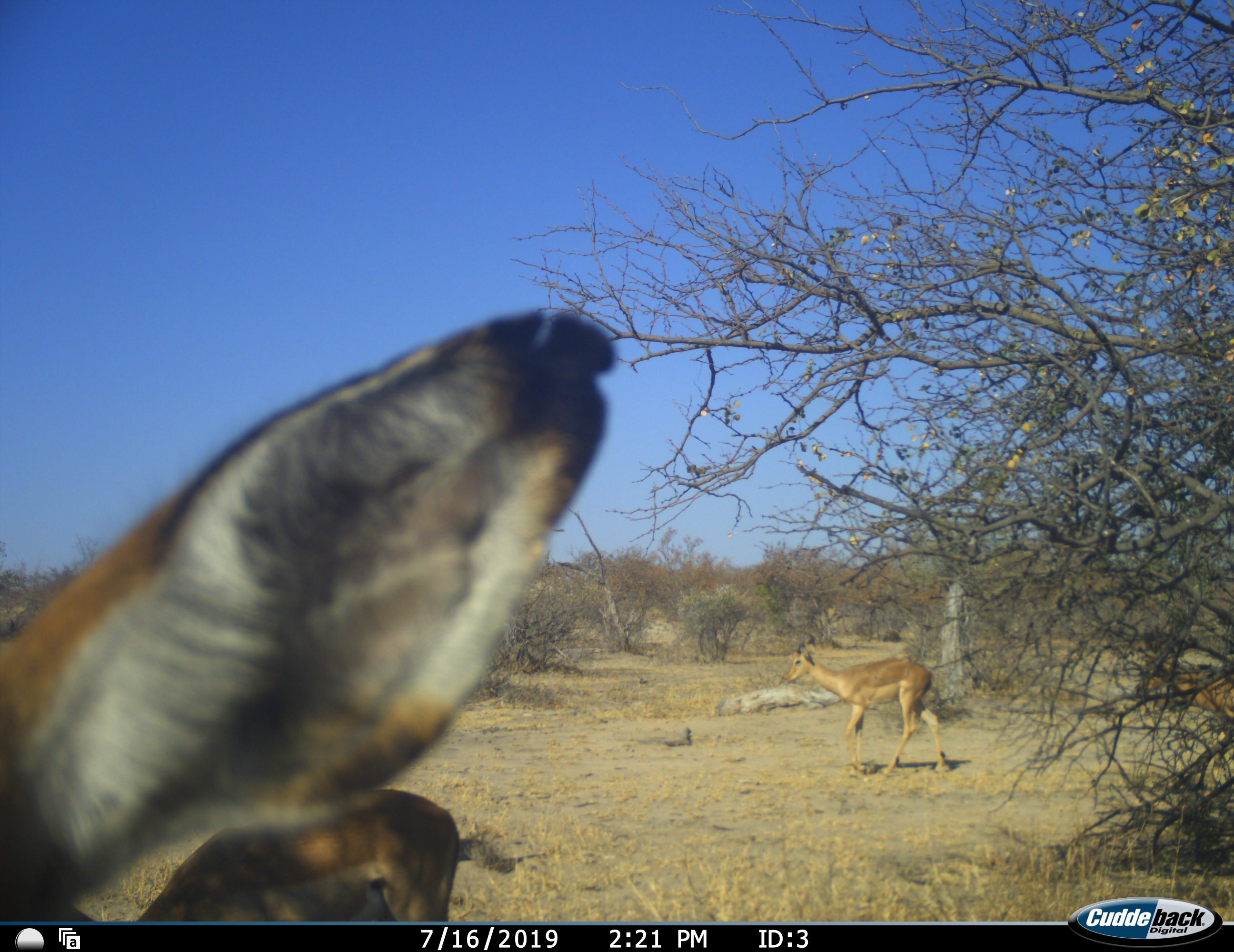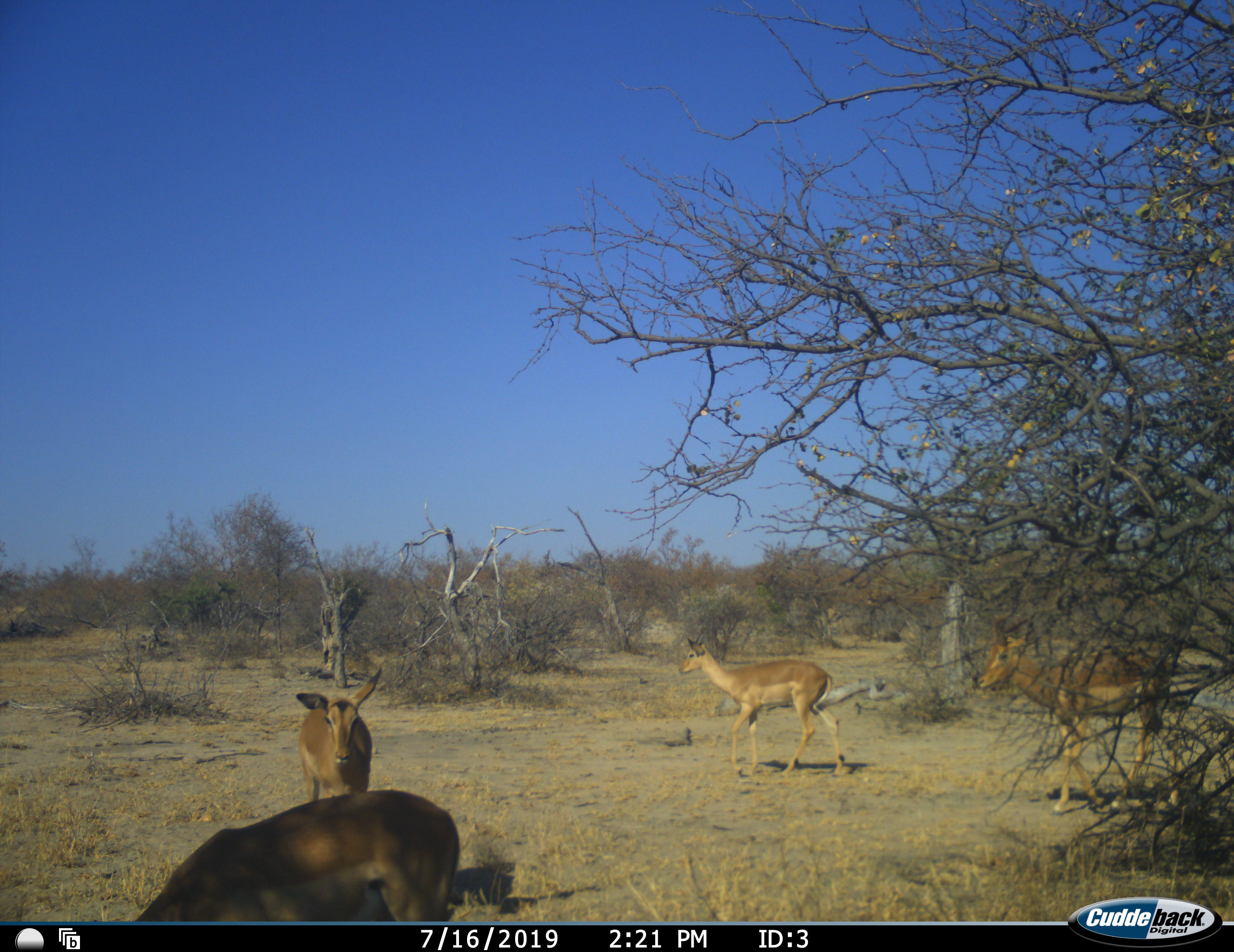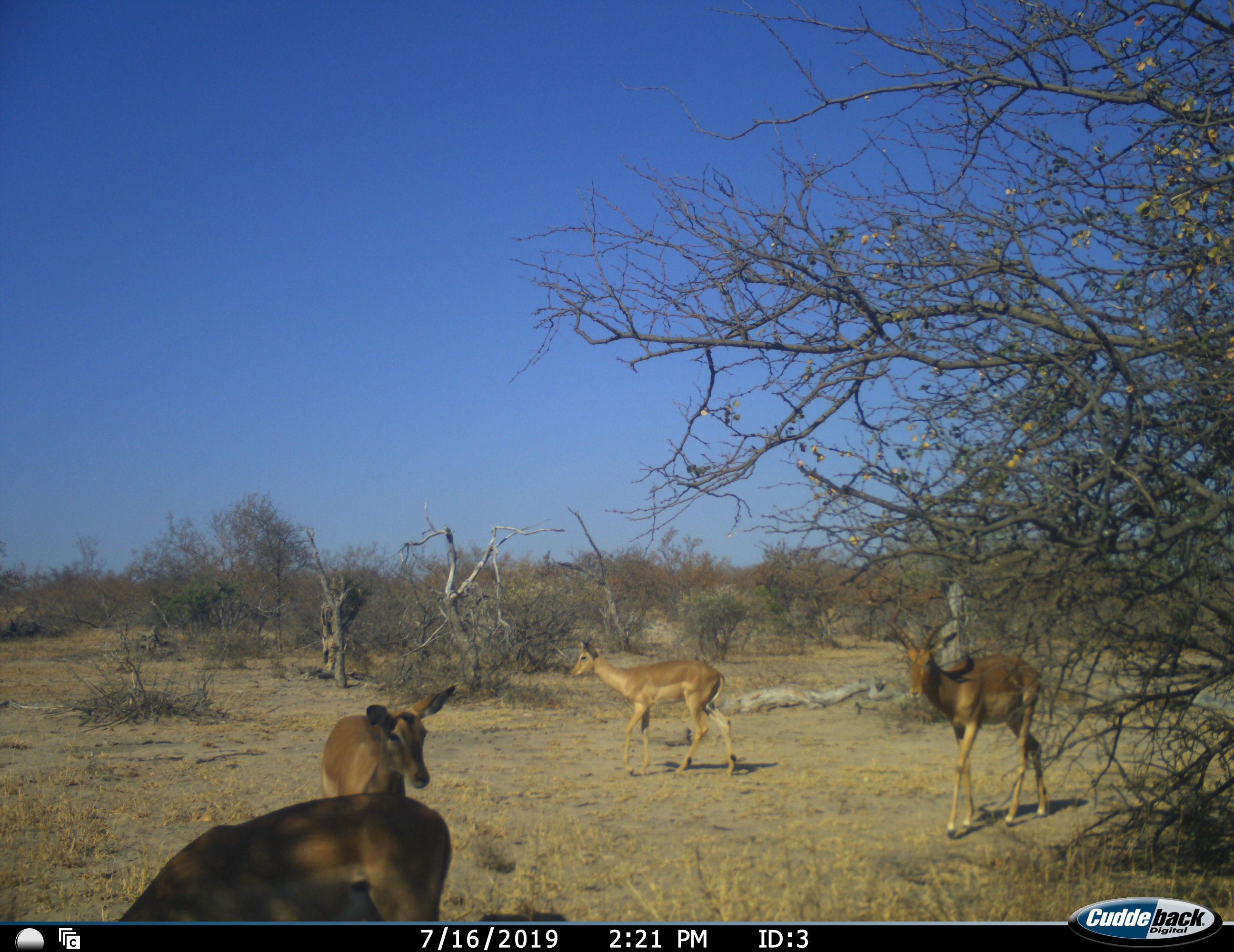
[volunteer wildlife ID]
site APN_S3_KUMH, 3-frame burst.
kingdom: Animalia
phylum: Chordata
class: Mammalia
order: Artiodactyla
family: Bovidae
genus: Aepyceros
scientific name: Aepyceros melampus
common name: impala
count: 5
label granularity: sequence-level